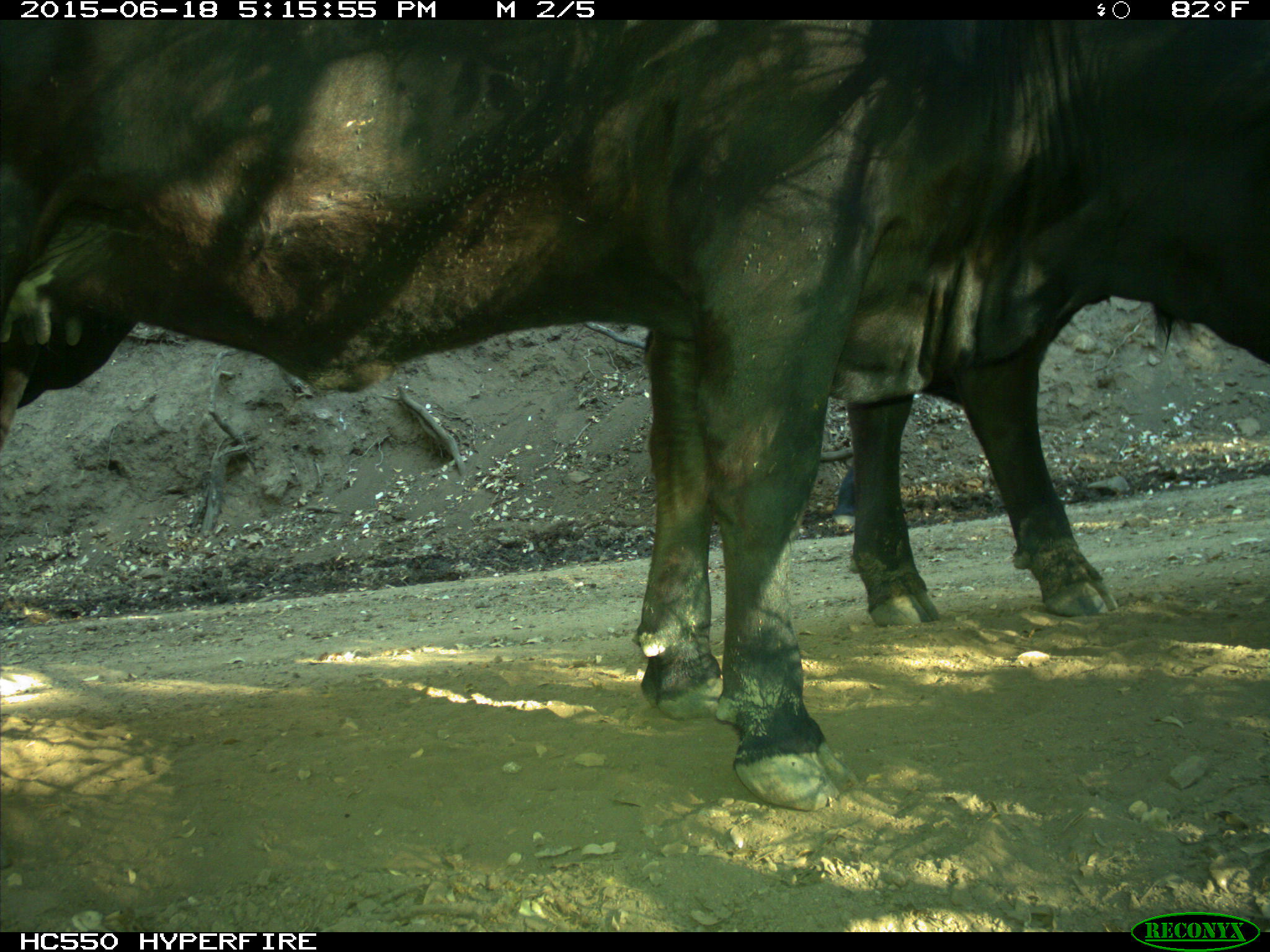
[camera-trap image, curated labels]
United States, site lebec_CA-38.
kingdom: Animalia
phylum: Chordata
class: Mammalia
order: Artiodactyla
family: Bovidae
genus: Bos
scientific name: Bos taurus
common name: domestic cow